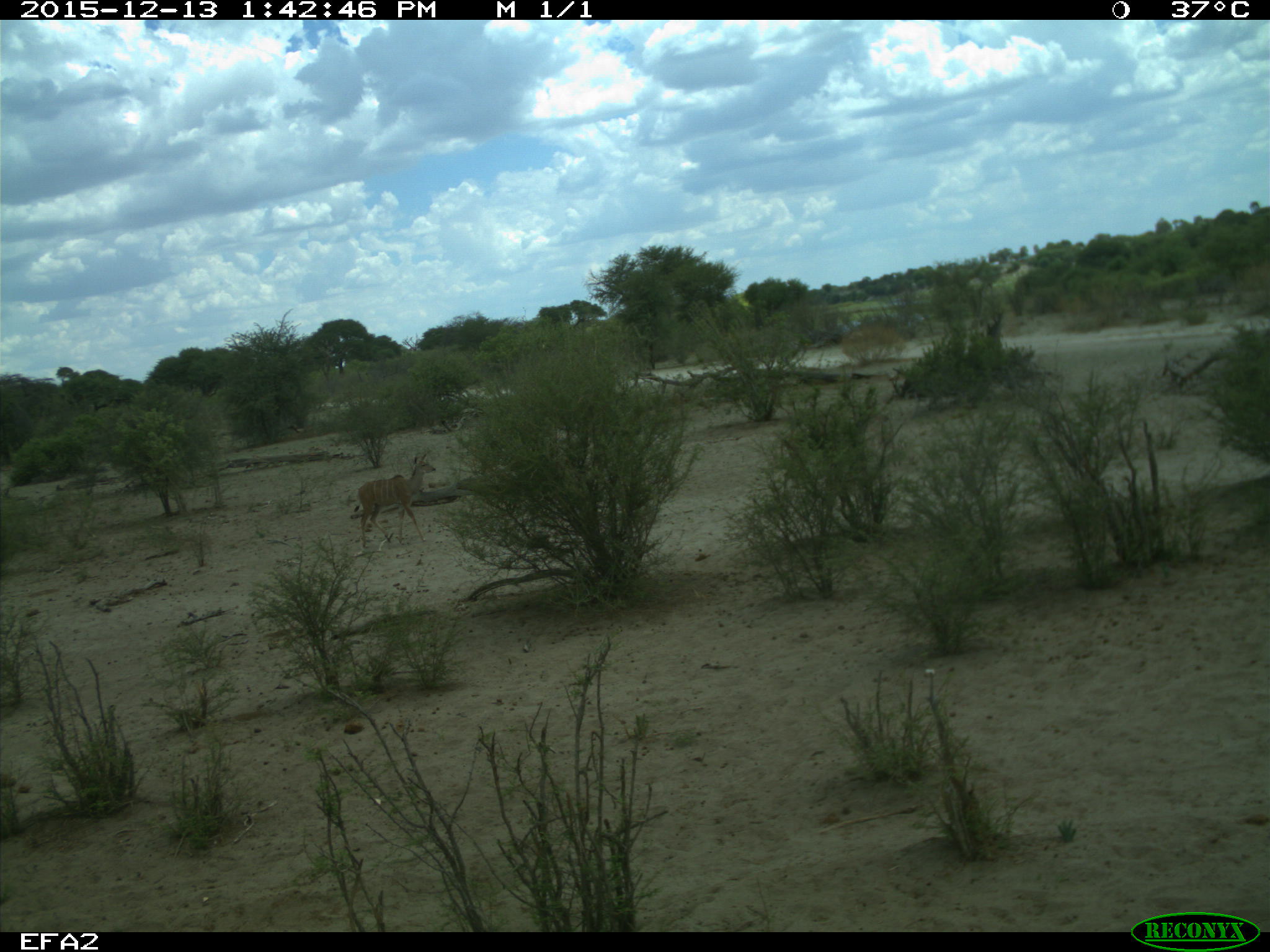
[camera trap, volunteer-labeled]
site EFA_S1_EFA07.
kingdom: Animalia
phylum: Chordata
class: Mammalia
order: Artiodactyla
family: Bovidae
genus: Tragelaphus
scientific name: Tragelaphus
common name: kudu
Kudu (Tragelaphus), count 1. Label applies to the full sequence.